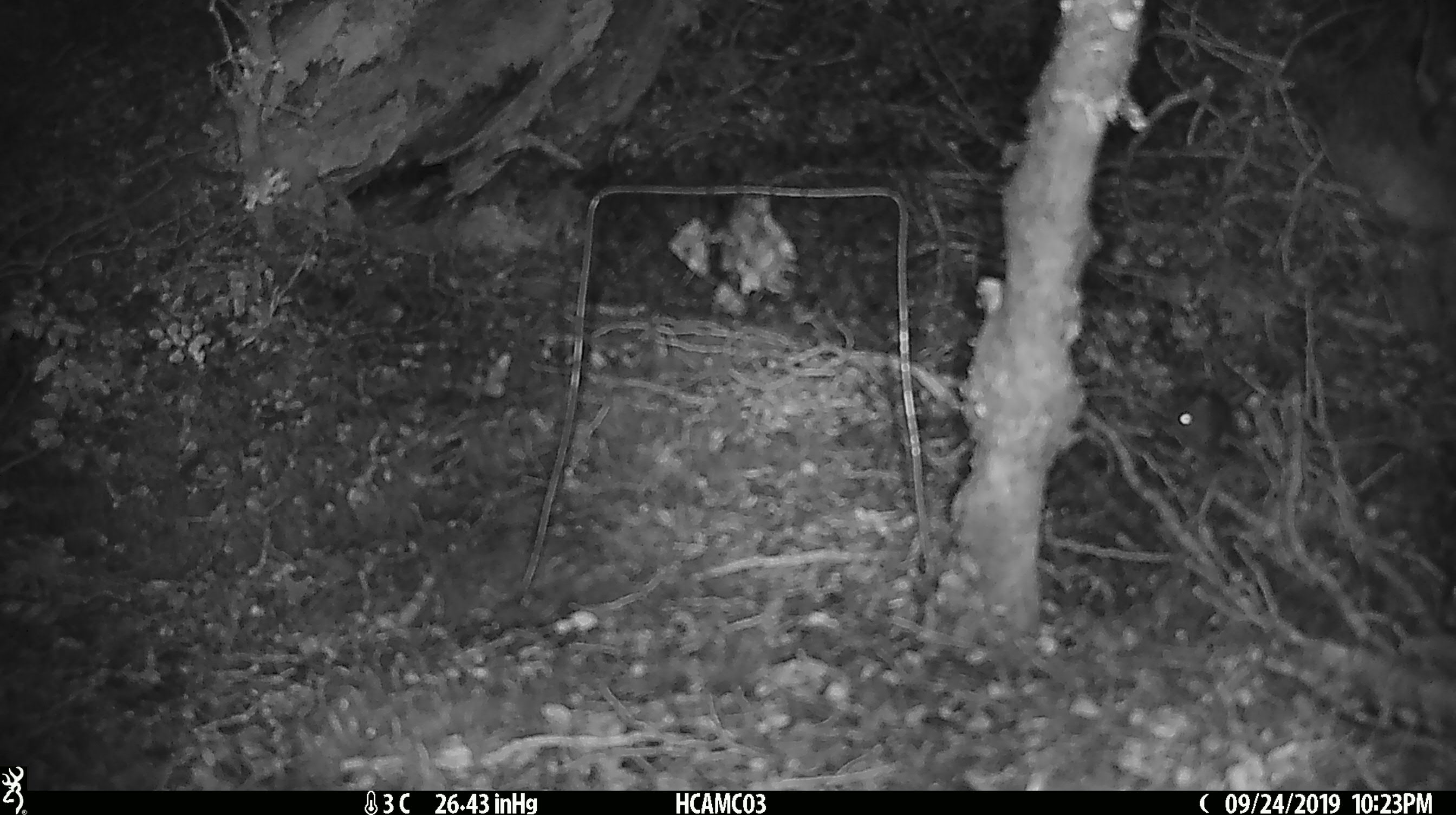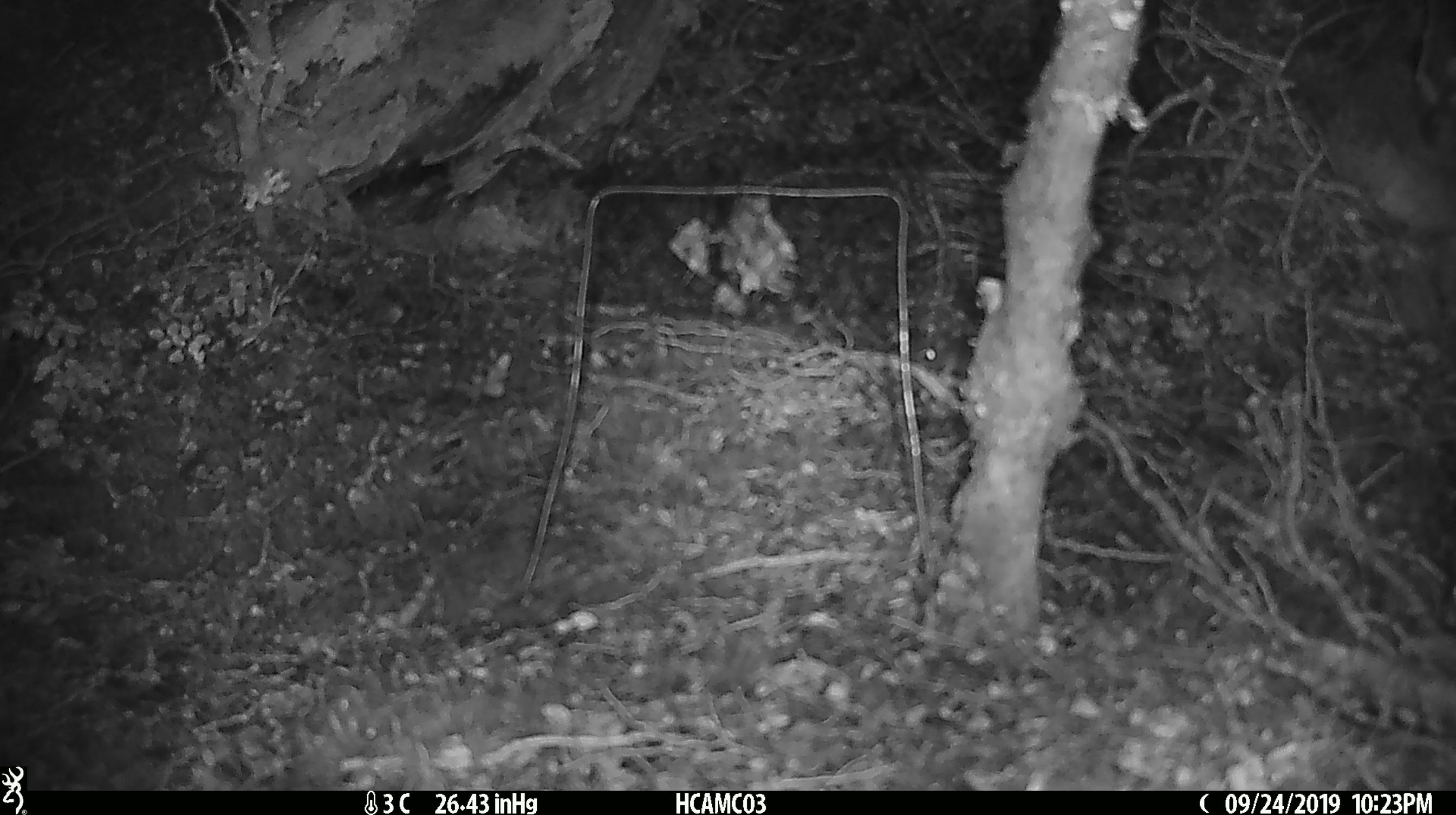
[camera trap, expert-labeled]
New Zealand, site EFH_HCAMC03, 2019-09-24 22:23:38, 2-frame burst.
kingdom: Animalia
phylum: Chordata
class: Mammalia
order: Rodentia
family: Muridae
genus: Mus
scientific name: Mus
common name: mouse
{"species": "mouse (Mus)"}